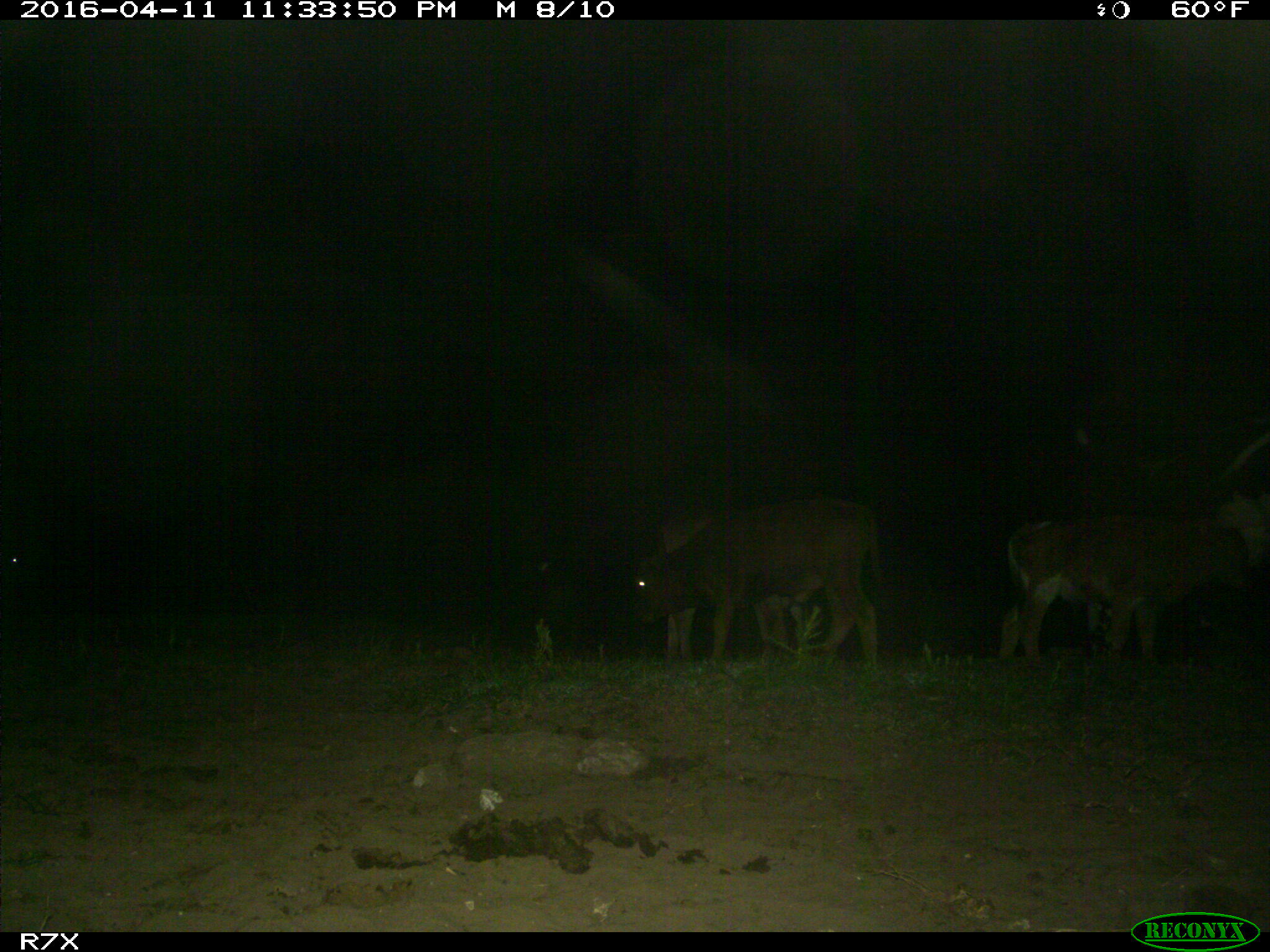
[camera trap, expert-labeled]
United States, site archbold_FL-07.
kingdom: Animalia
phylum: Chordata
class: Mammalia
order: Artiodactyla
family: Bovidae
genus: Bos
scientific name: Bos taurus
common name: domestic cow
Bos taurus (domestic cow).